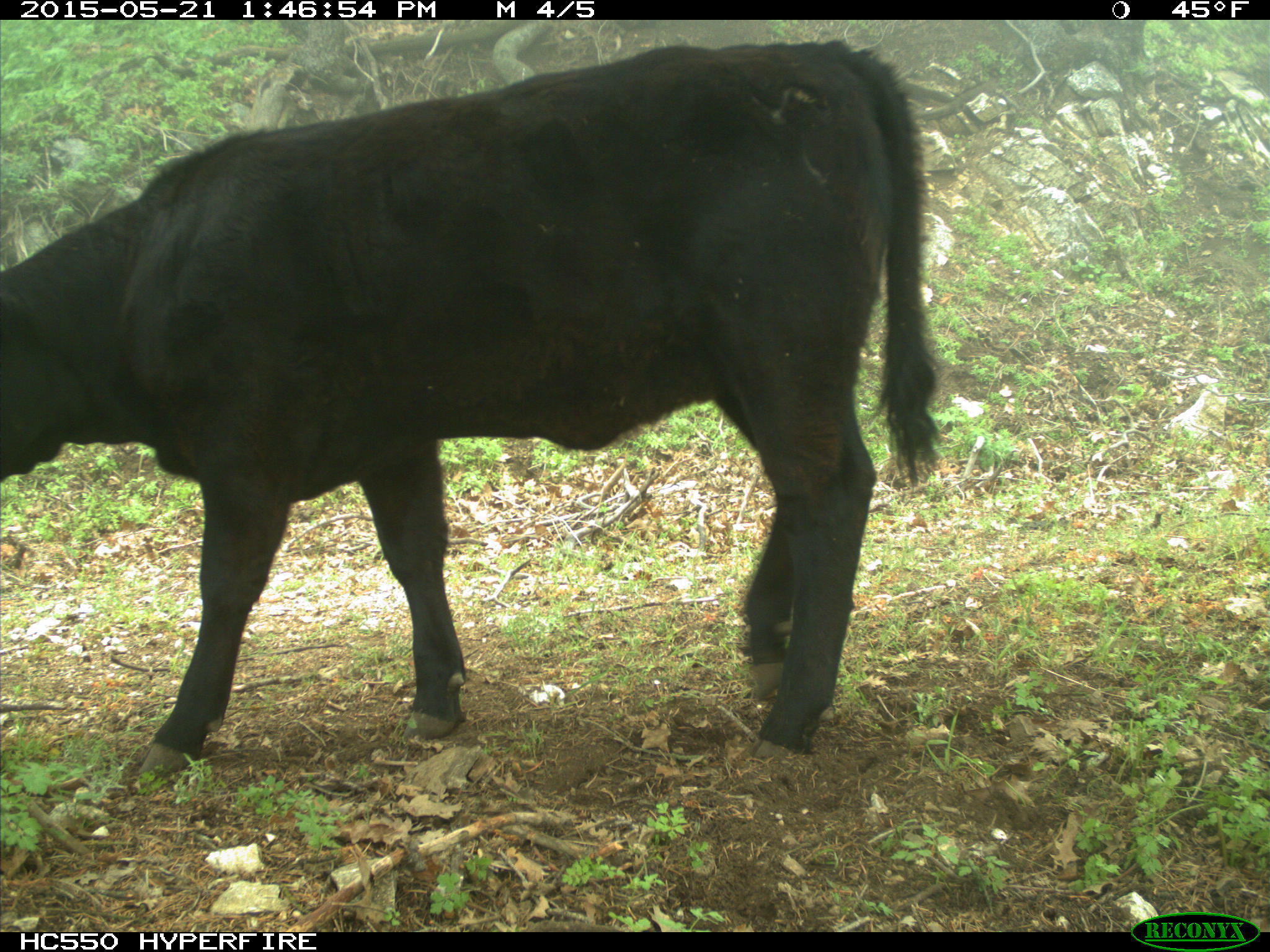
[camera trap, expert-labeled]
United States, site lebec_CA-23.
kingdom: Animalia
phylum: Chordata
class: Mammalia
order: Artiodactyla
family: Bovidae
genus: Bos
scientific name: Bos taurus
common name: domestic cow